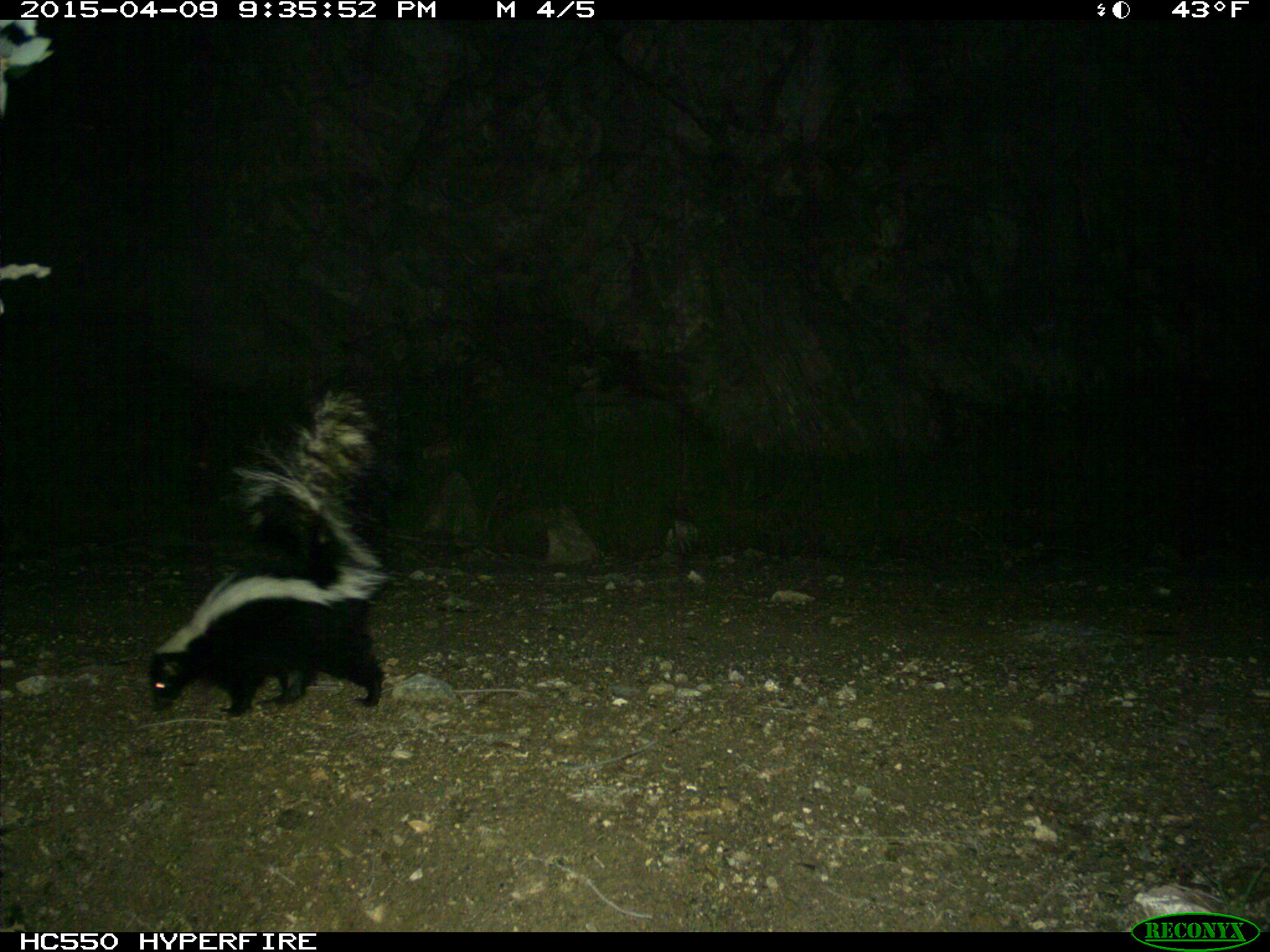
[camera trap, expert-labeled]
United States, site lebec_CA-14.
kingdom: Animalia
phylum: Chordata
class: Mammalia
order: Carnivora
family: Mephitidae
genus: Mephitis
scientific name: Mephitis mephitis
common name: striped skunk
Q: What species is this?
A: Mephitis mephitis (striped skunk).